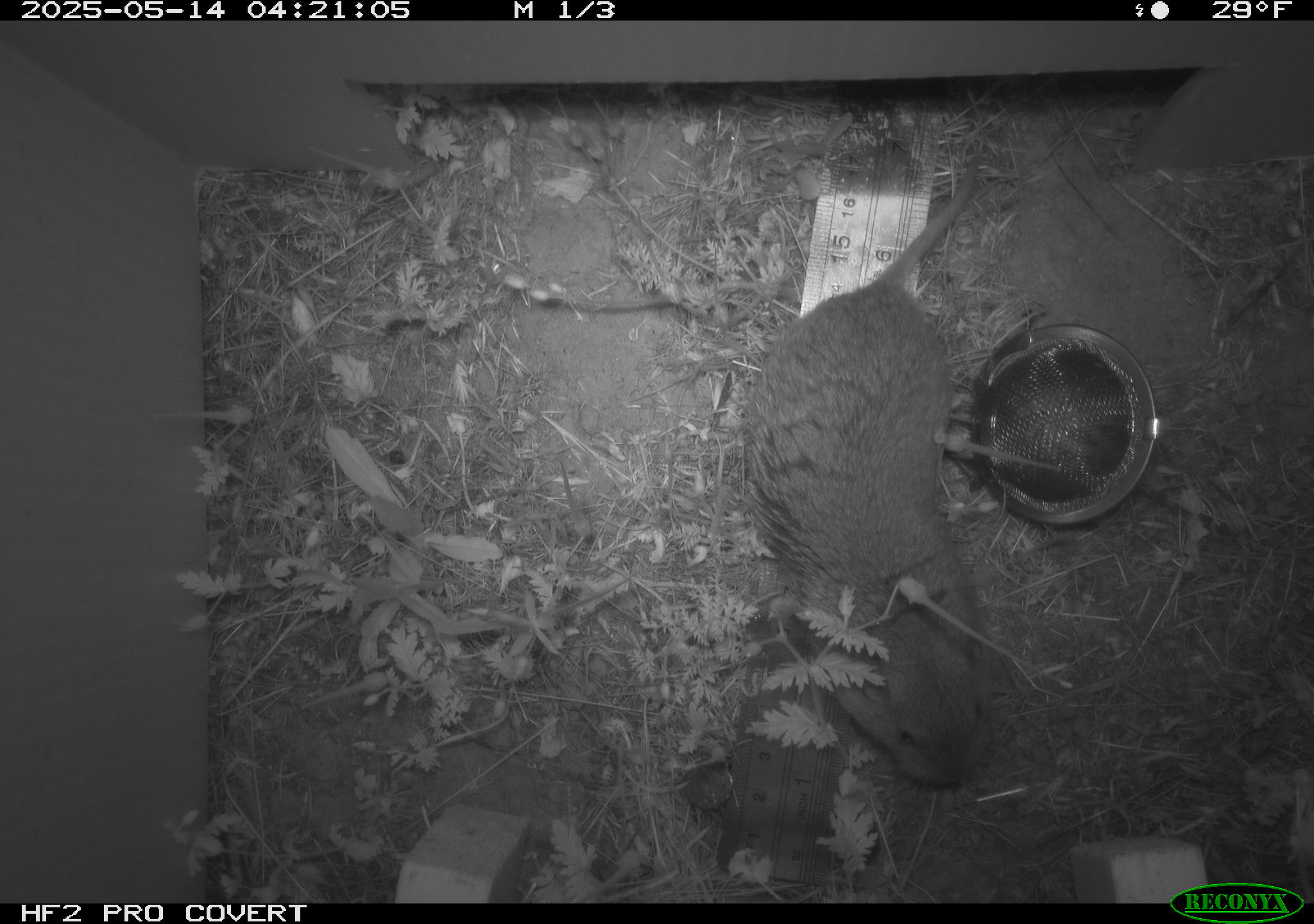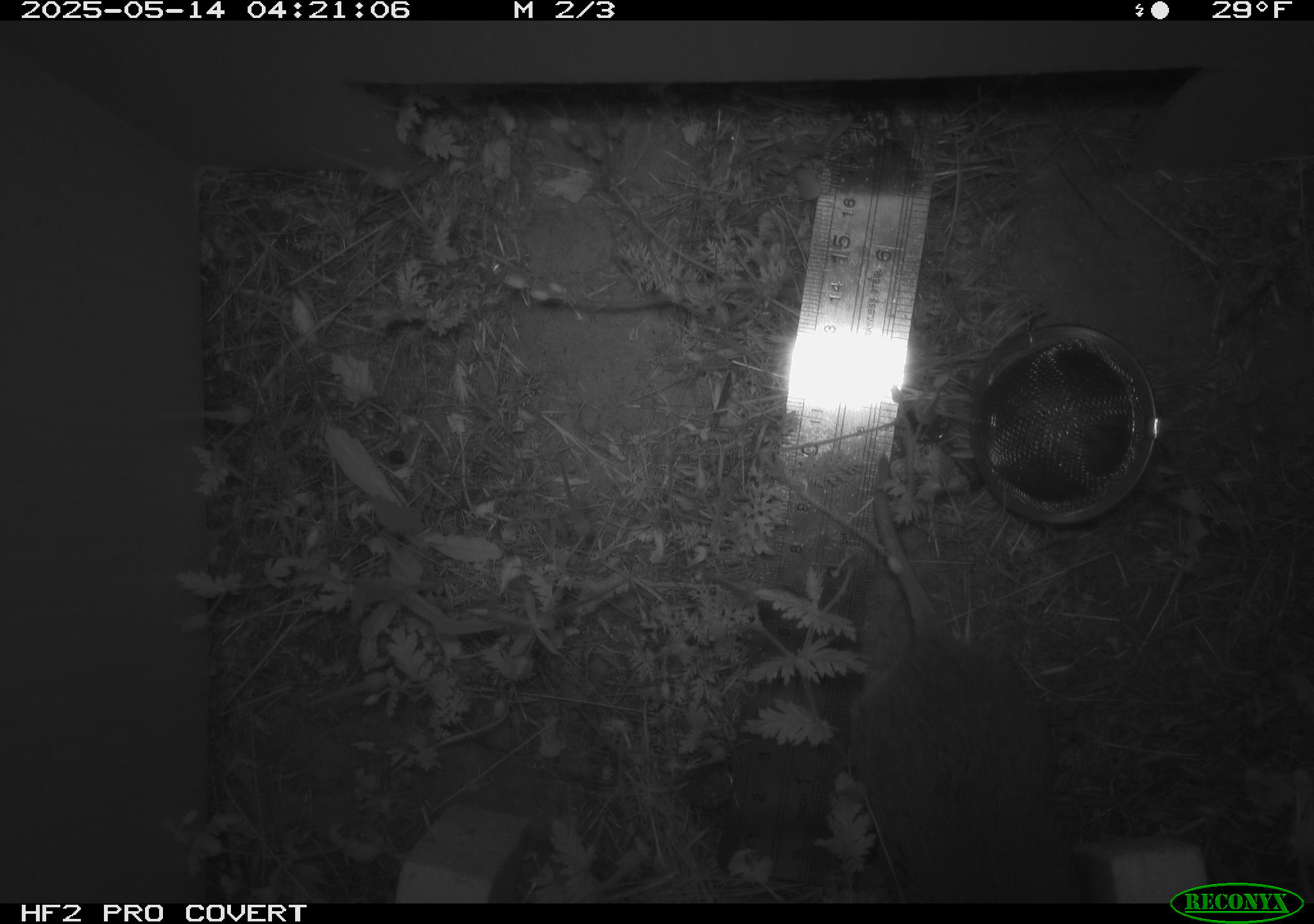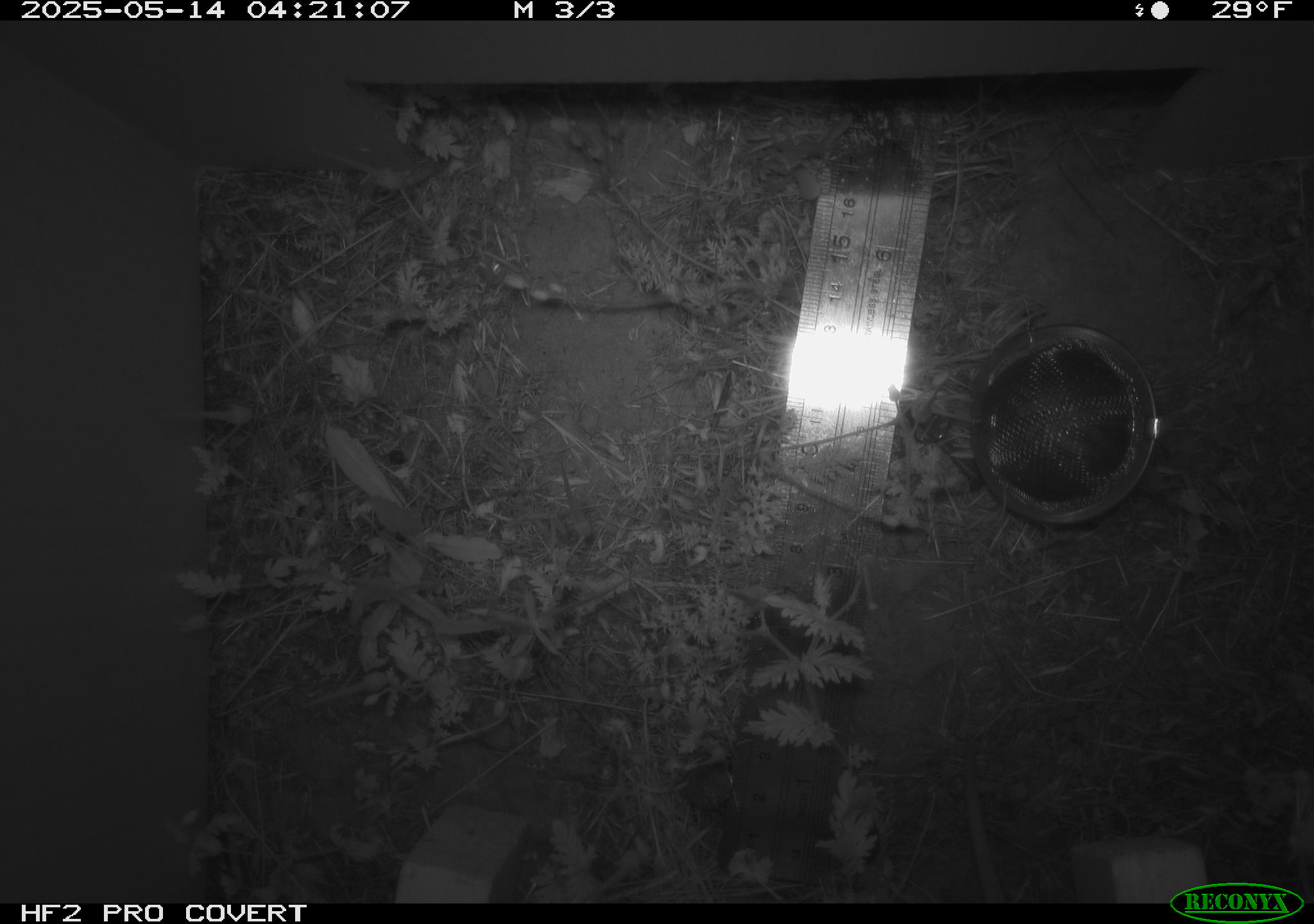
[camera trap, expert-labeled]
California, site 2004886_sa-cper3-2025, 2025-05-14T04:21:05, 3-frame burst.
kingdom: Animalia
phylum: Chordata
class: Mammalia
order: Rodentia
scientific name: Rodentia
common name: rodent